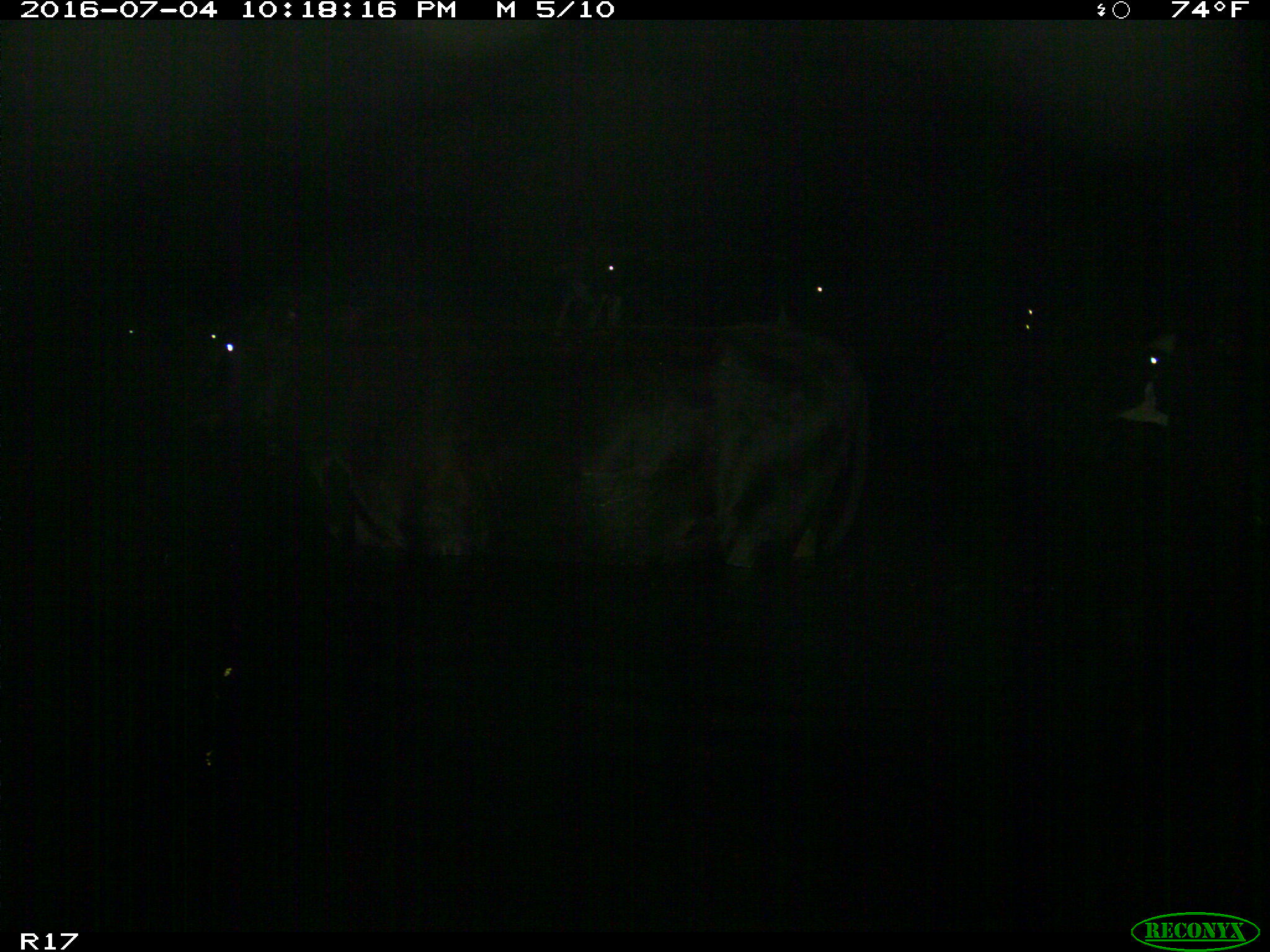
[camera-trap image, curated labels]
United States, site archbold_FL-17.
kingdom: Animalia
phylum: Chordata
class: Mammalia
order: Artiodactyla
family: Bovidae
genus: Bos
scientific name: Bos taurus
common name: domestic cow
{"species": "Bos taurus (domestic cow)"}